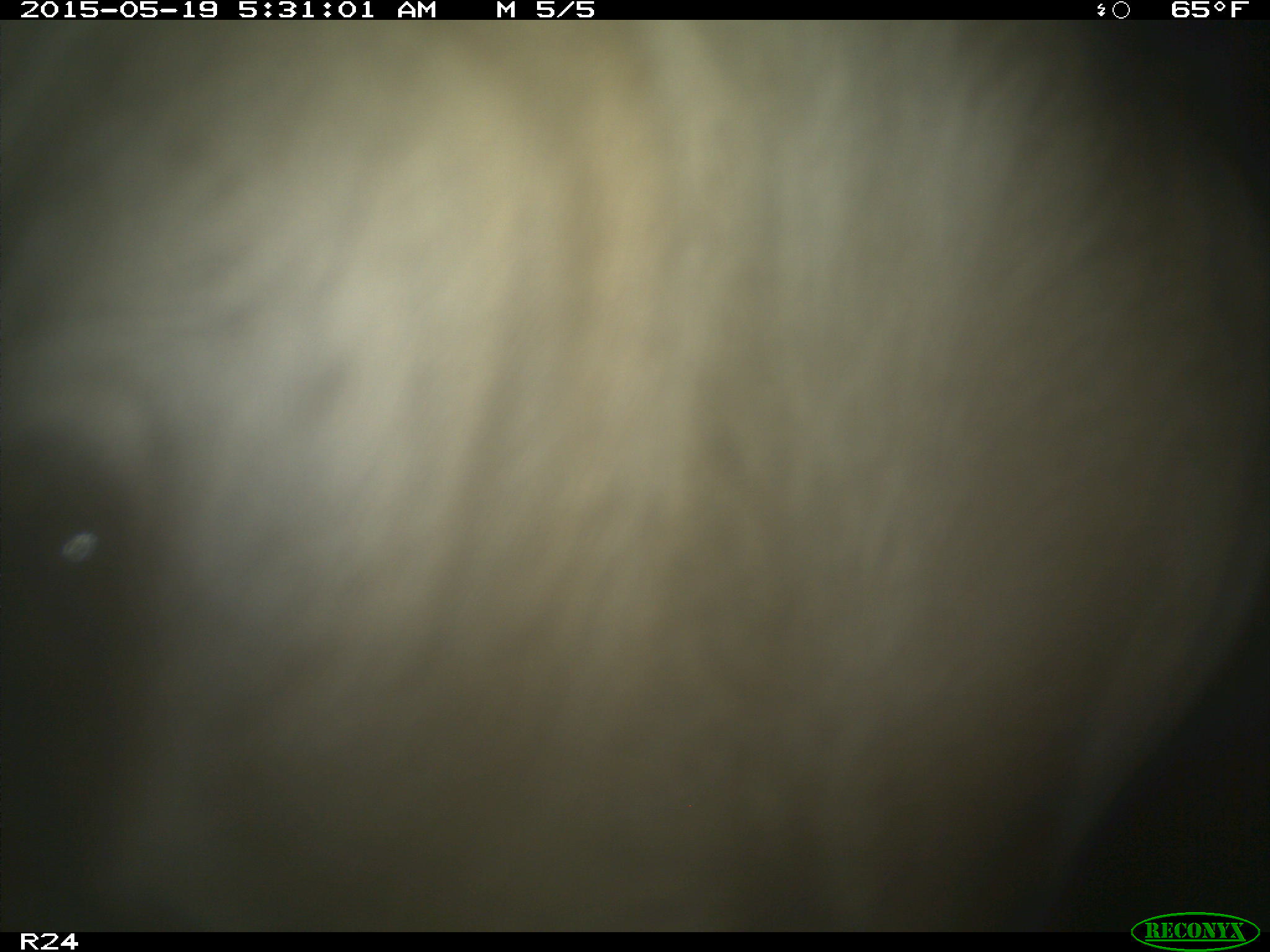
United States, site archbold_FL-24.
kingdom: Animalia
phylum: Chordata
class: Mammalia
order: Artiodactyla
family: Bovidae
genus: Bos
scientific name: Bos taurus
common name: domestic cow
Bos taurus (domestic cow).